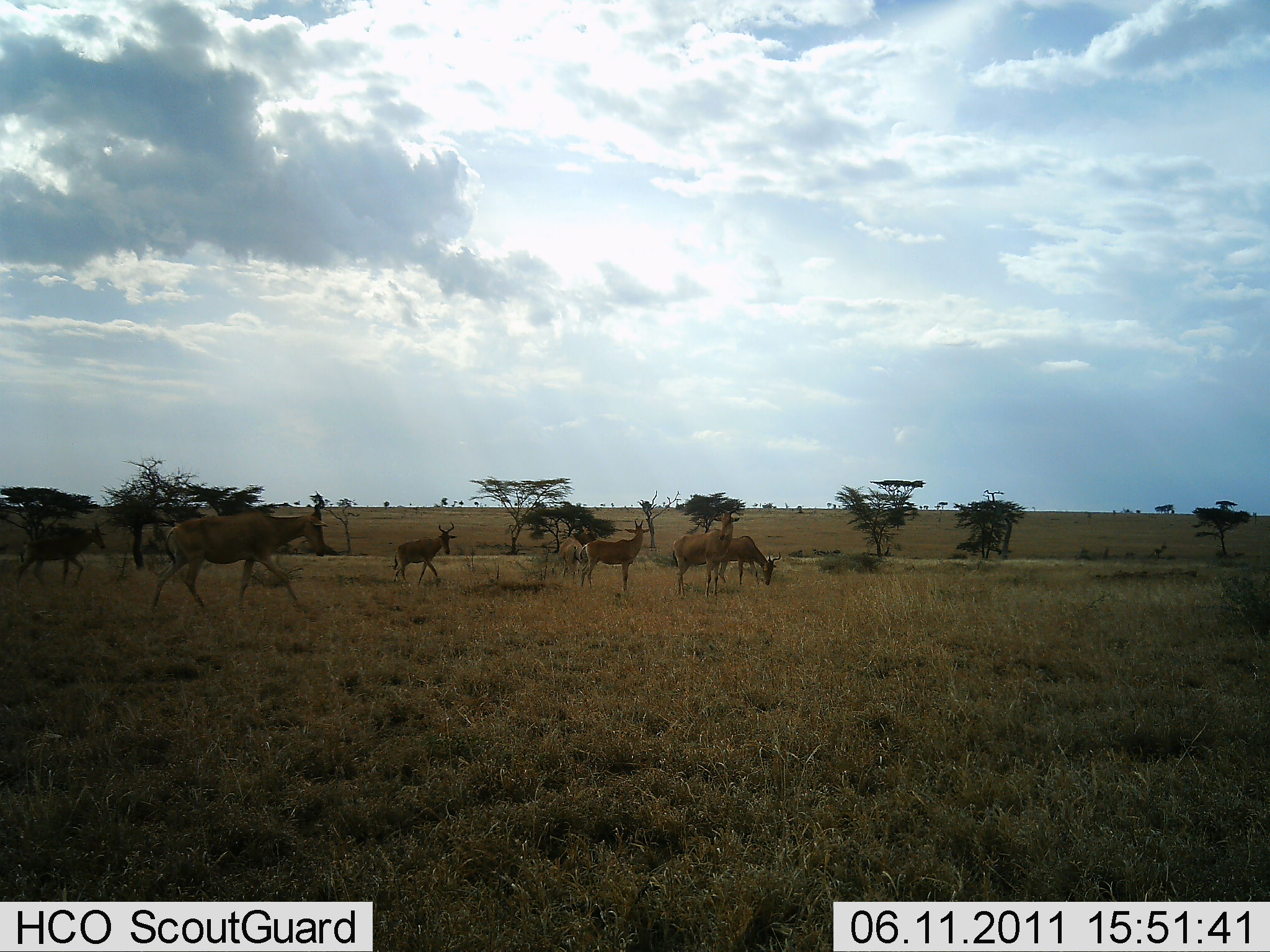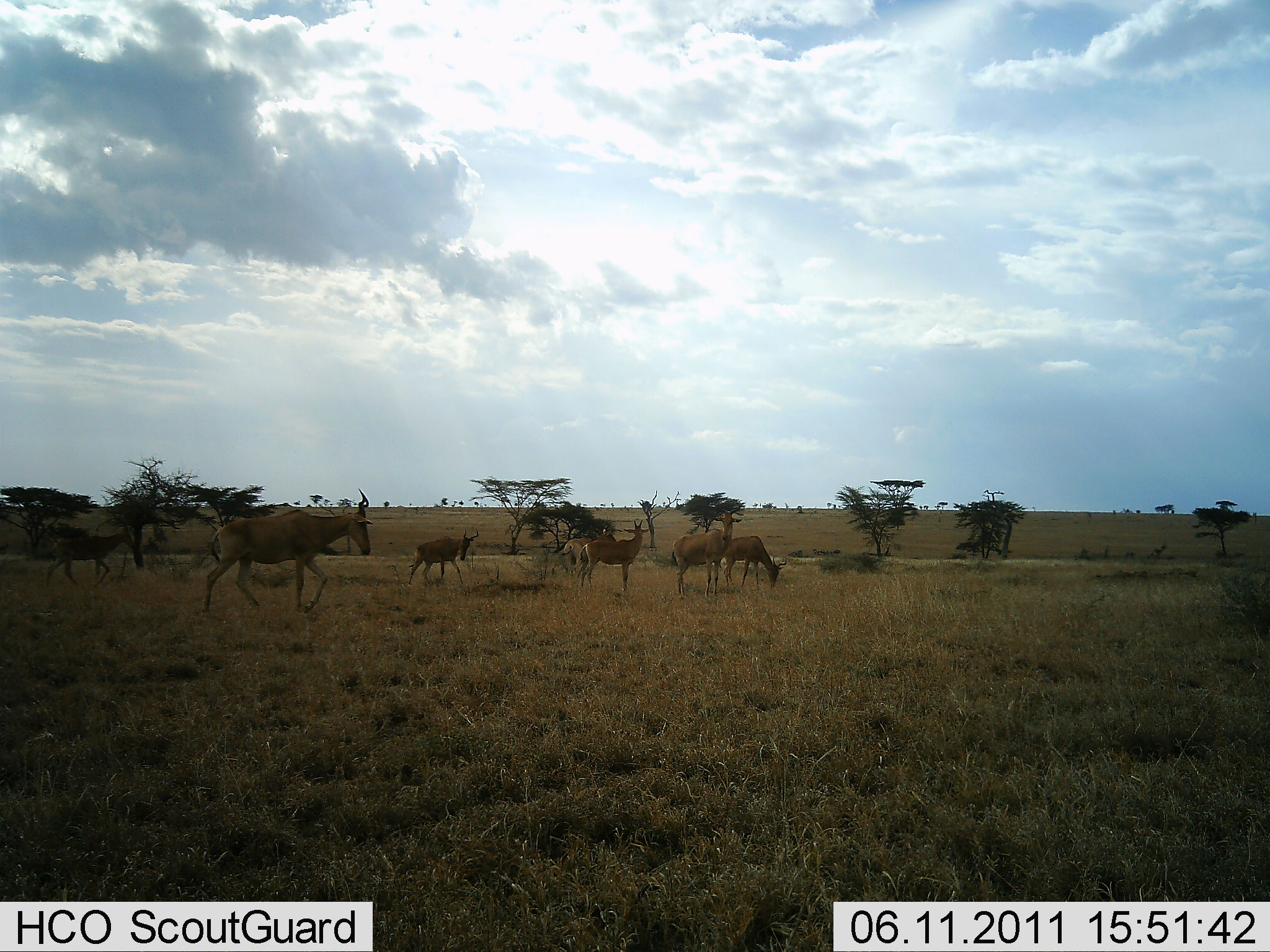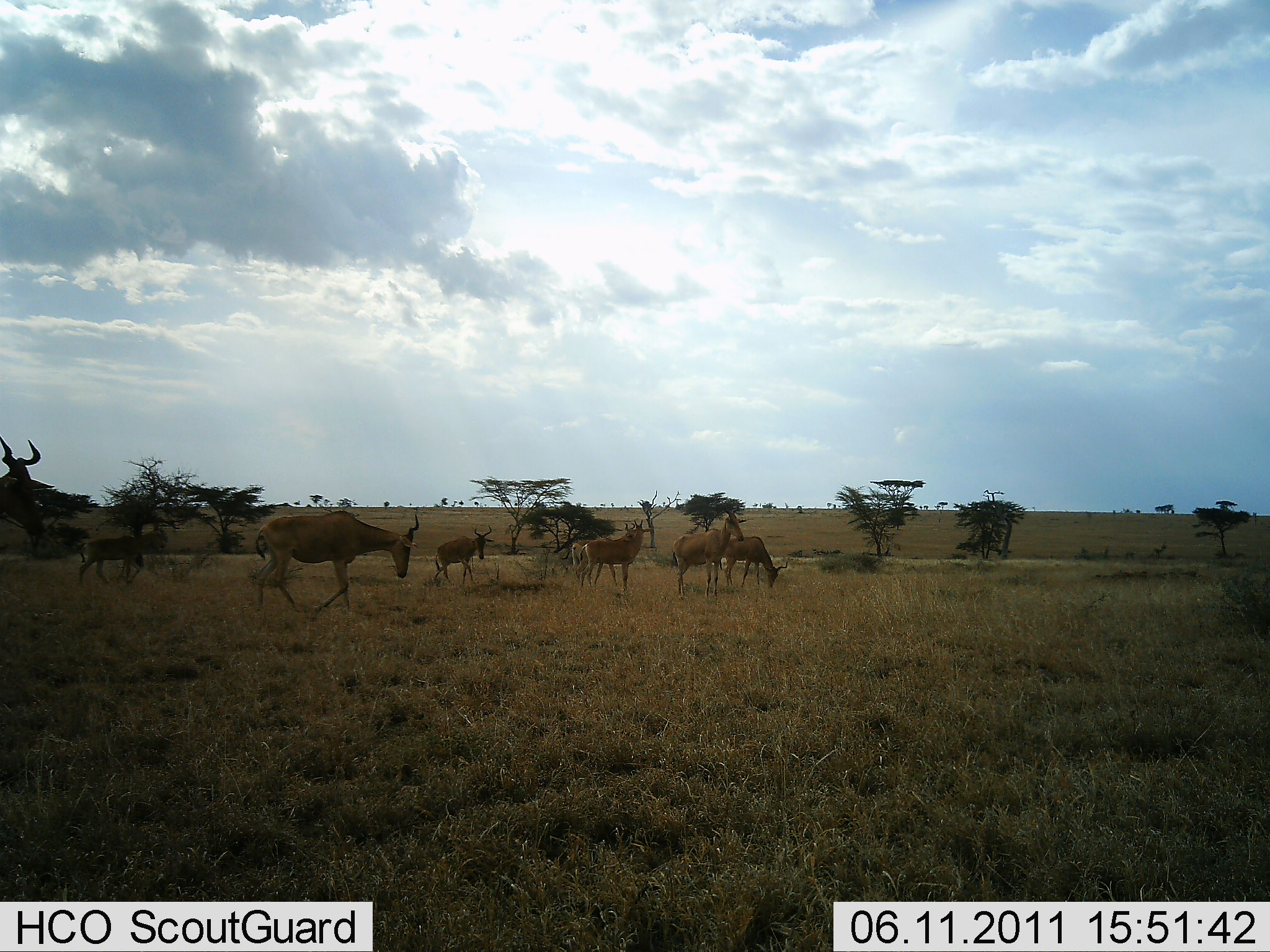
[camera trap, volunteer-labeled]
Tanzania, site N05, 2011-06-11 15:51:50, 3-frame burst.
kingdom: Animalia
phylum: Chordata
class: Mammalia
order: Artiodactyla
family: Bovidae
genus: Alcelaphus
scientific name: Alcelaphus buselaphus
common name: hartebeest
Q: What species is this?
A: Hartebeest (Alcelaphus buselaphus).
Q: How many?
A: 7.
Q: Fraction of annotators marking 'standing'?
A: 58%.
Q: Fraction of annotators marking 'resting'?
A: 0%.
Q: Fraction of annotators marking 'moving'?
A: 100%.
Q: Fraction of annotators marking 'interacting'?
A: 0%.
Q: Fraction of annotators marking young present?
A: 8%.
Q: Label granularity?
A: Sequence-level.